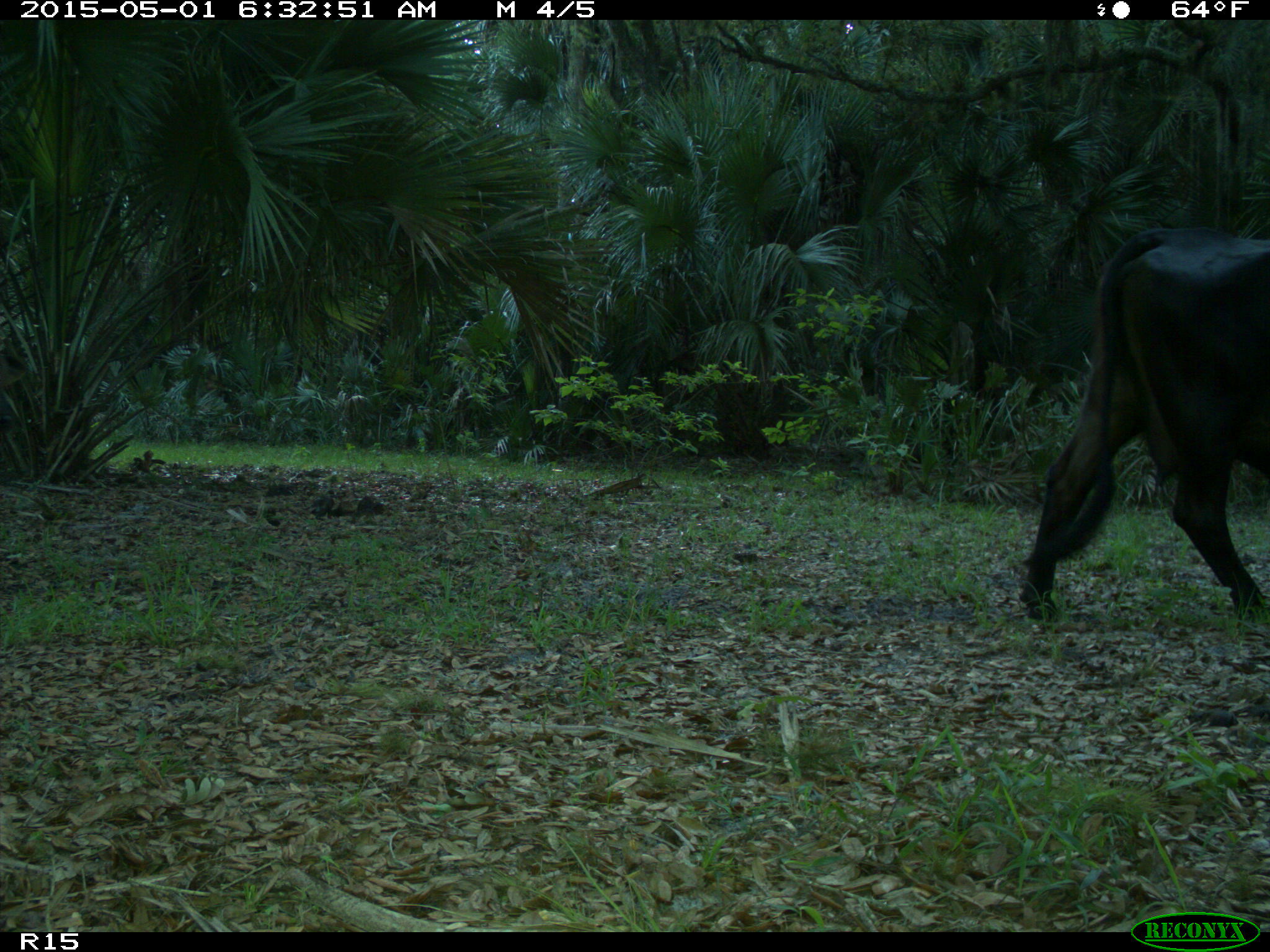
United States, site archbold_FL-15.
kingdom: Animalia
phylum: Chordata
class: Mammalia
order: Artiodactyla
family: Bovidae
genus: Bos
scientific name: Bos taurus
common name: domestic cow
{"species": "Bos taurus (domestic cow)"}